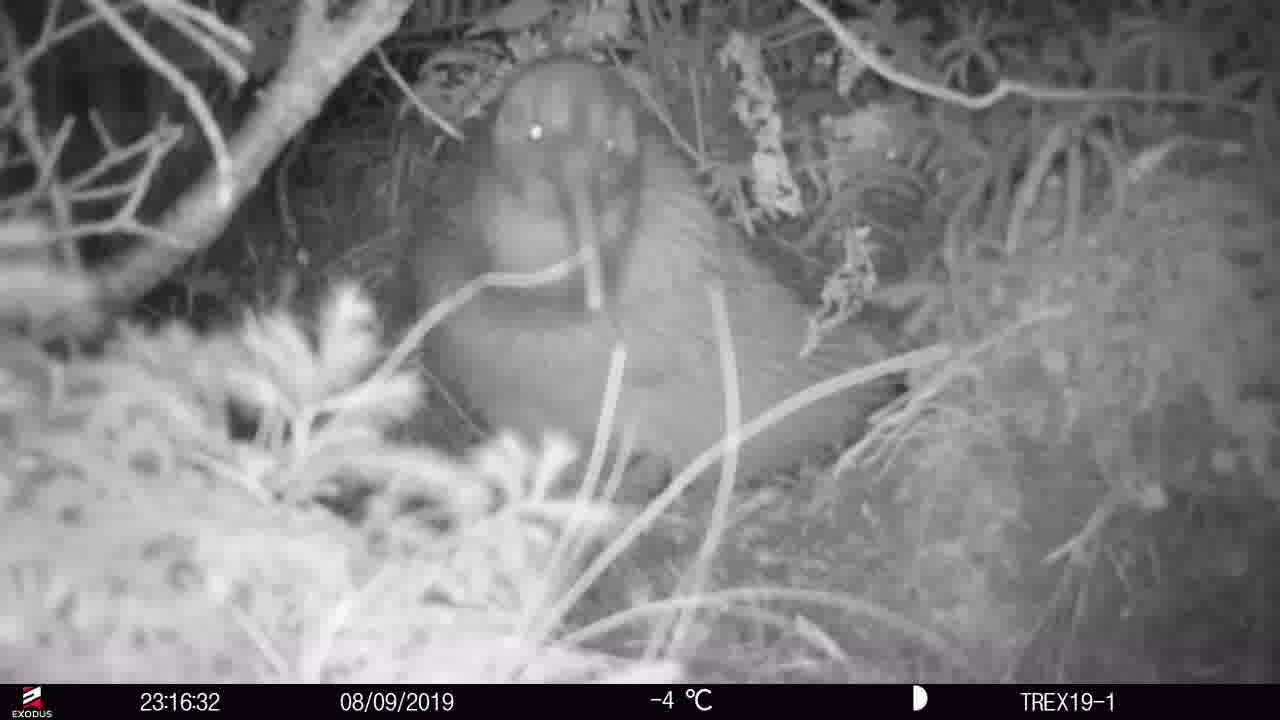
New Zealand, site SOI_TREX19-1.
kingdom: Animalia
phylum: Chordata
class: Aves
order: Apterygiformes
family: Apterygidae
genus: Apteryx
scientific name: Apteryx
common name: kiwi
Kiwi (Apteryx).